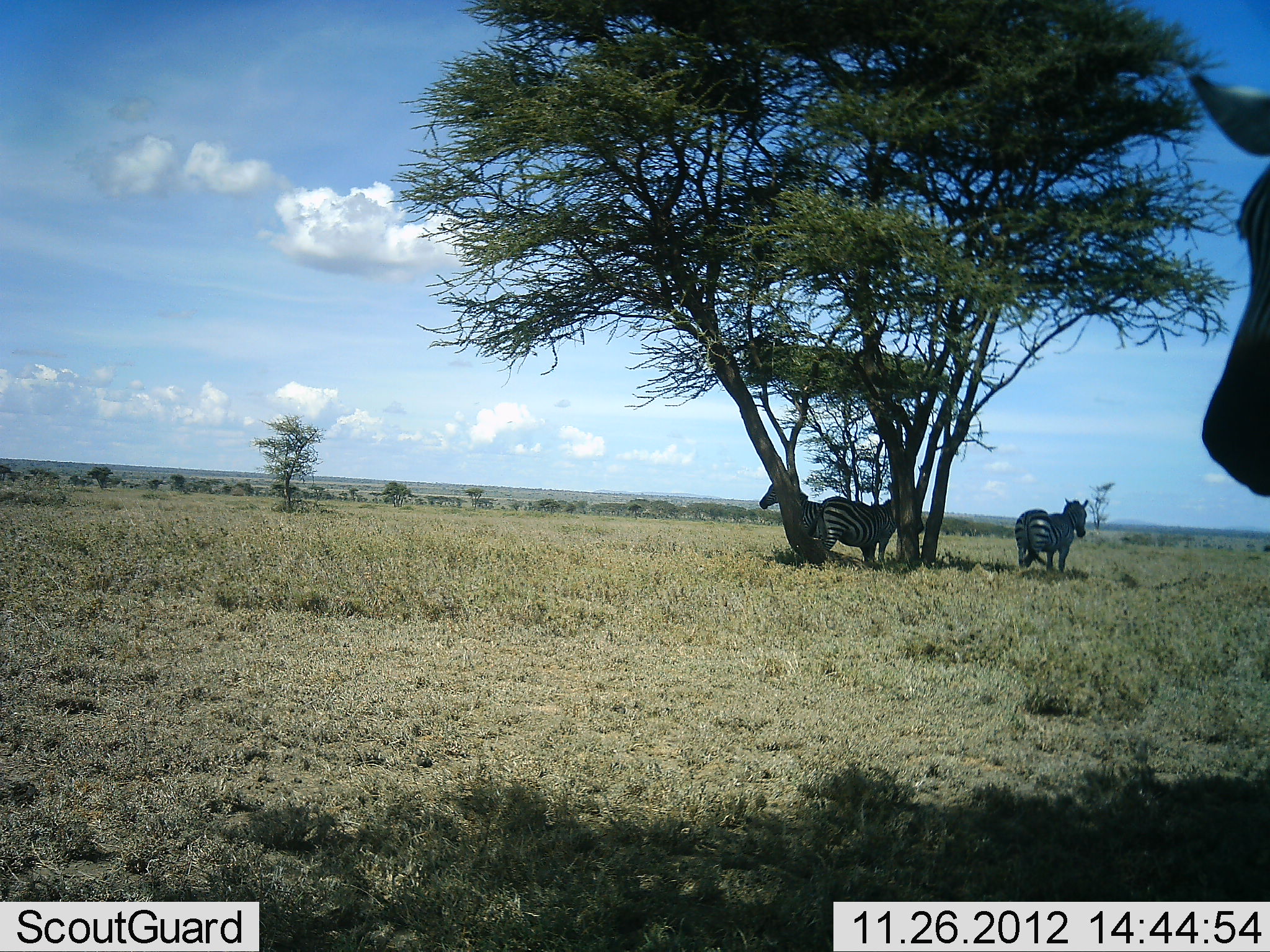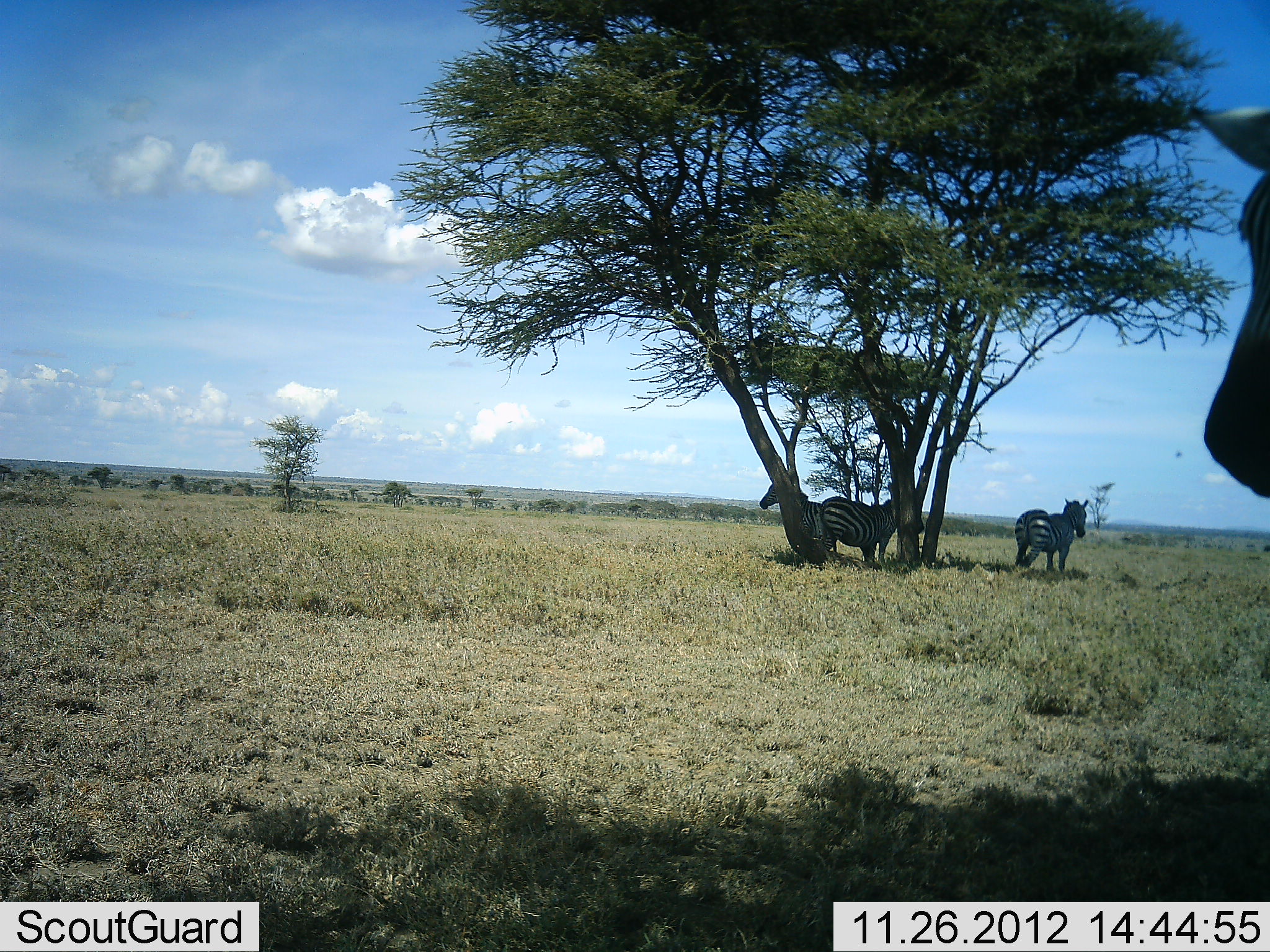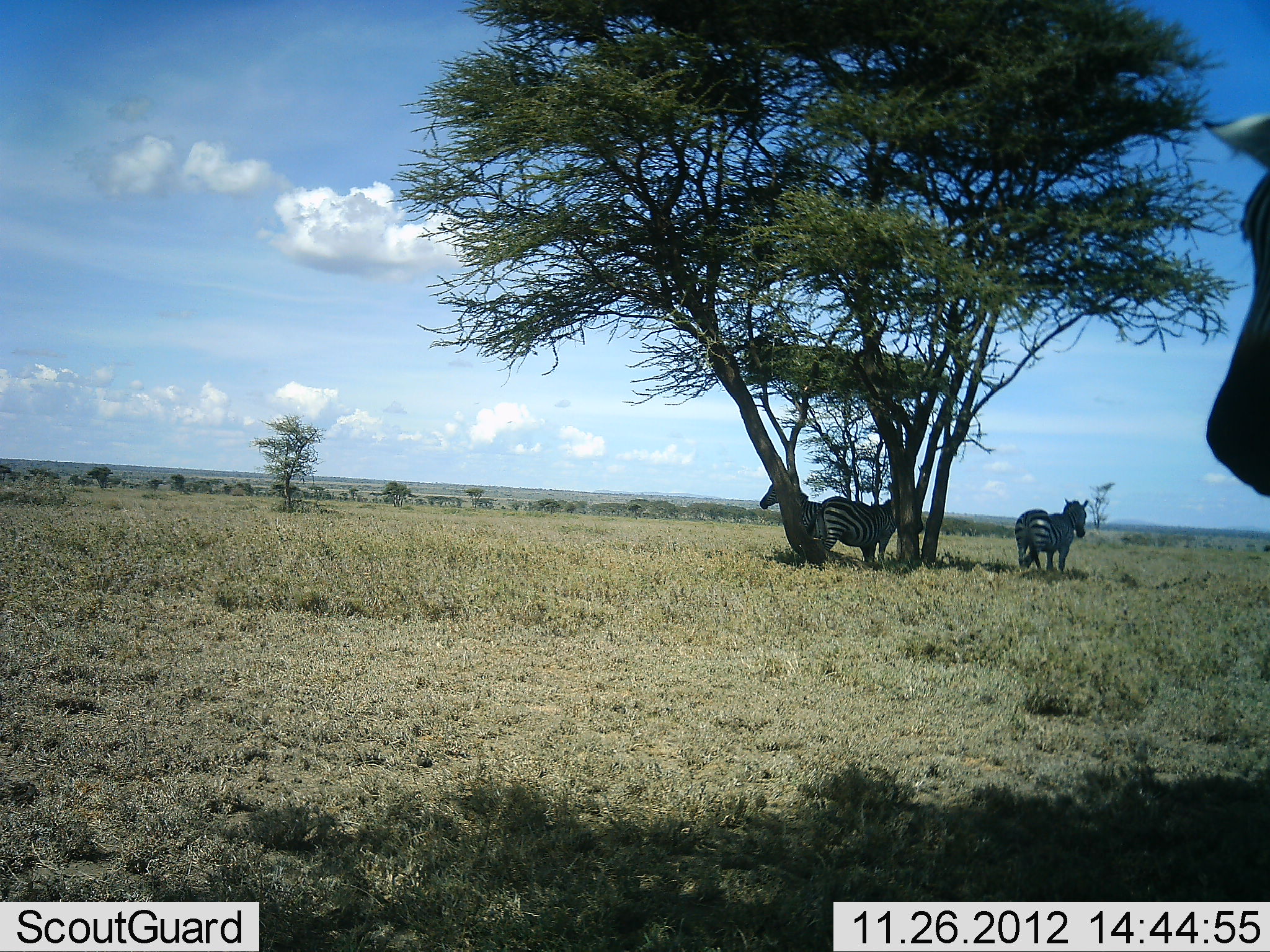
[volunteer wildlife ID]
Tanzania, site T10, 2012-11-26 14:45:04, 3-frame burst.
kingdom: Animalia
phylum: Chordata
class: Mammalia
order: Perissodactyla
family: Equidae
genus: Equus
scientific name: Equus quagga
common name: plains zebra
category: zebra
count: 4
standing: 91%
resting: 9%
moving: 0%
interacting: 9%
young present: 0%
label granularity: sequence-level